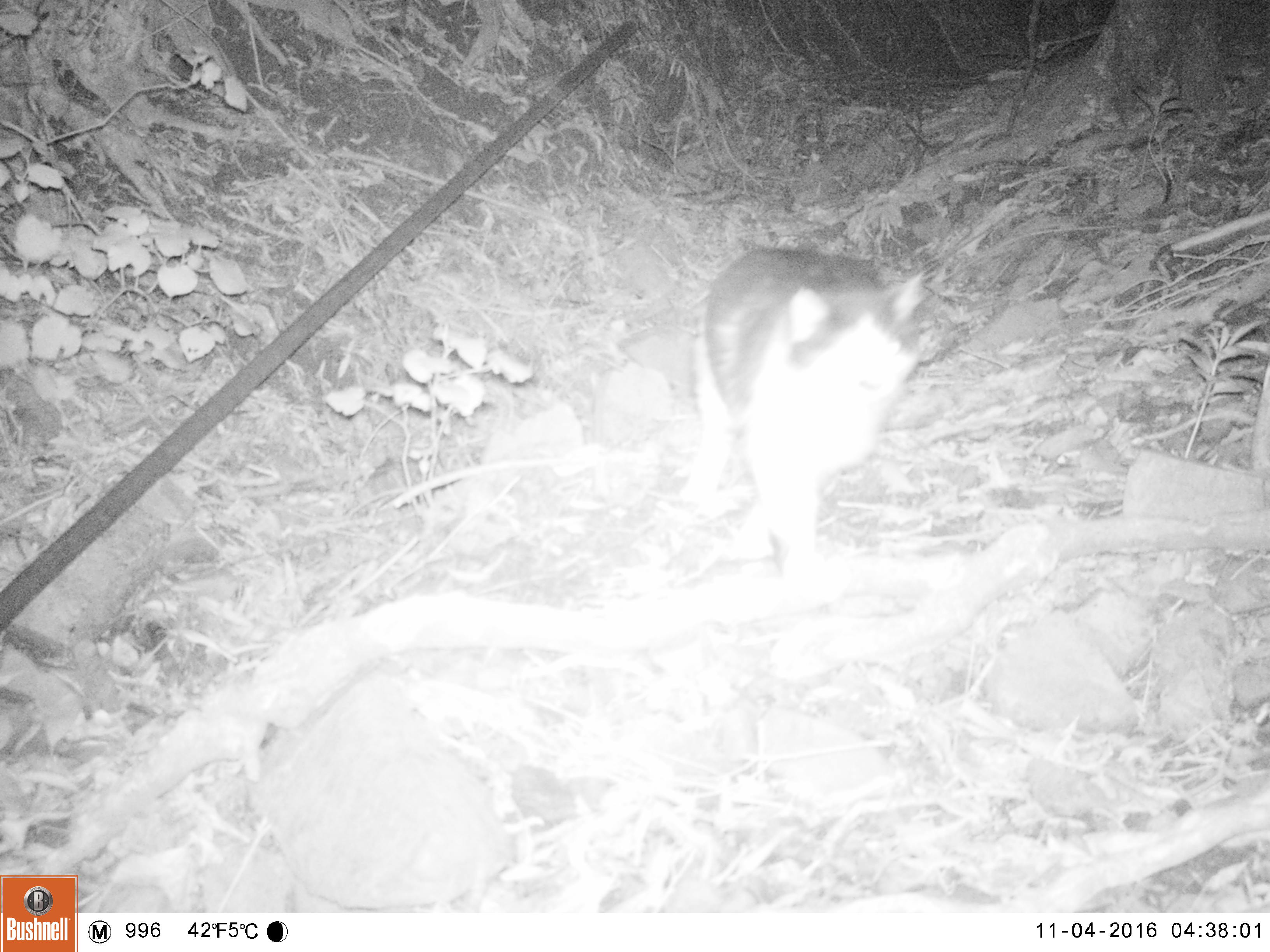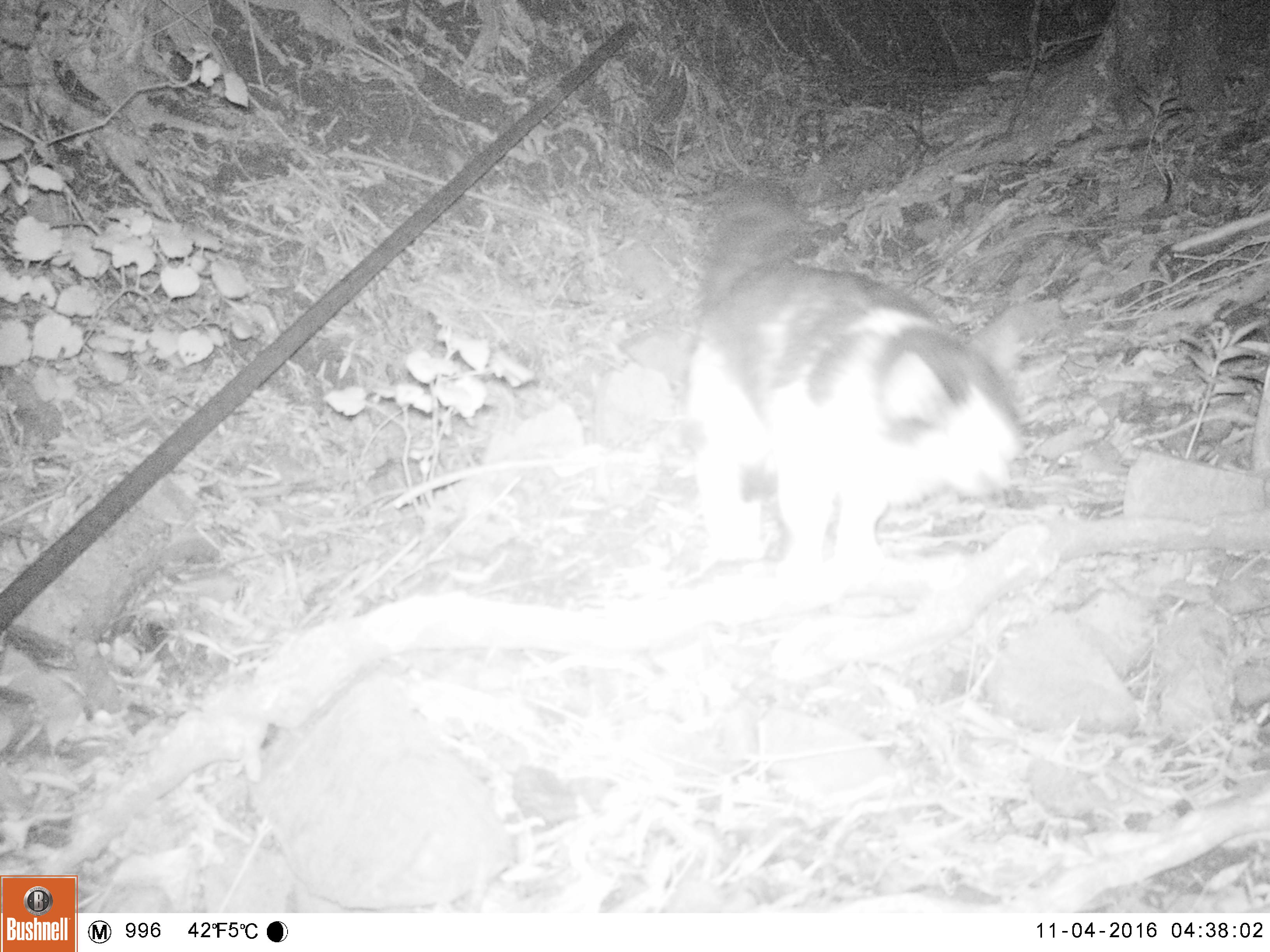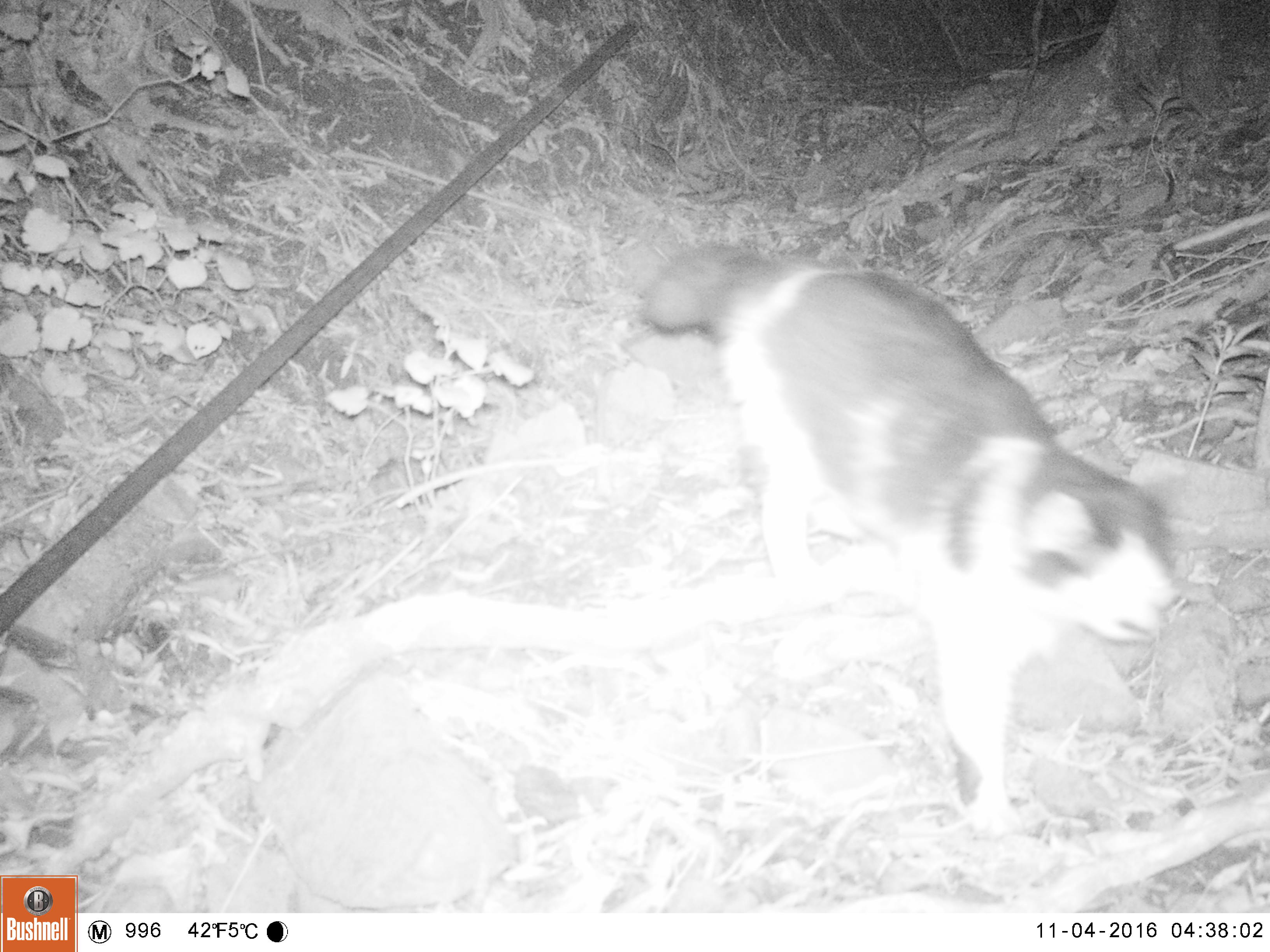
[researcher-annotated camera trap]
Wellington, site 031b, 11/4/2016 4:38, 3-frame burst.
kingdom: Animalia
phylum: Chordata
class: Mammalia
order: Carnivora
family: Felidae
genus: Felis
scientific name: Felis catus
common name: cat